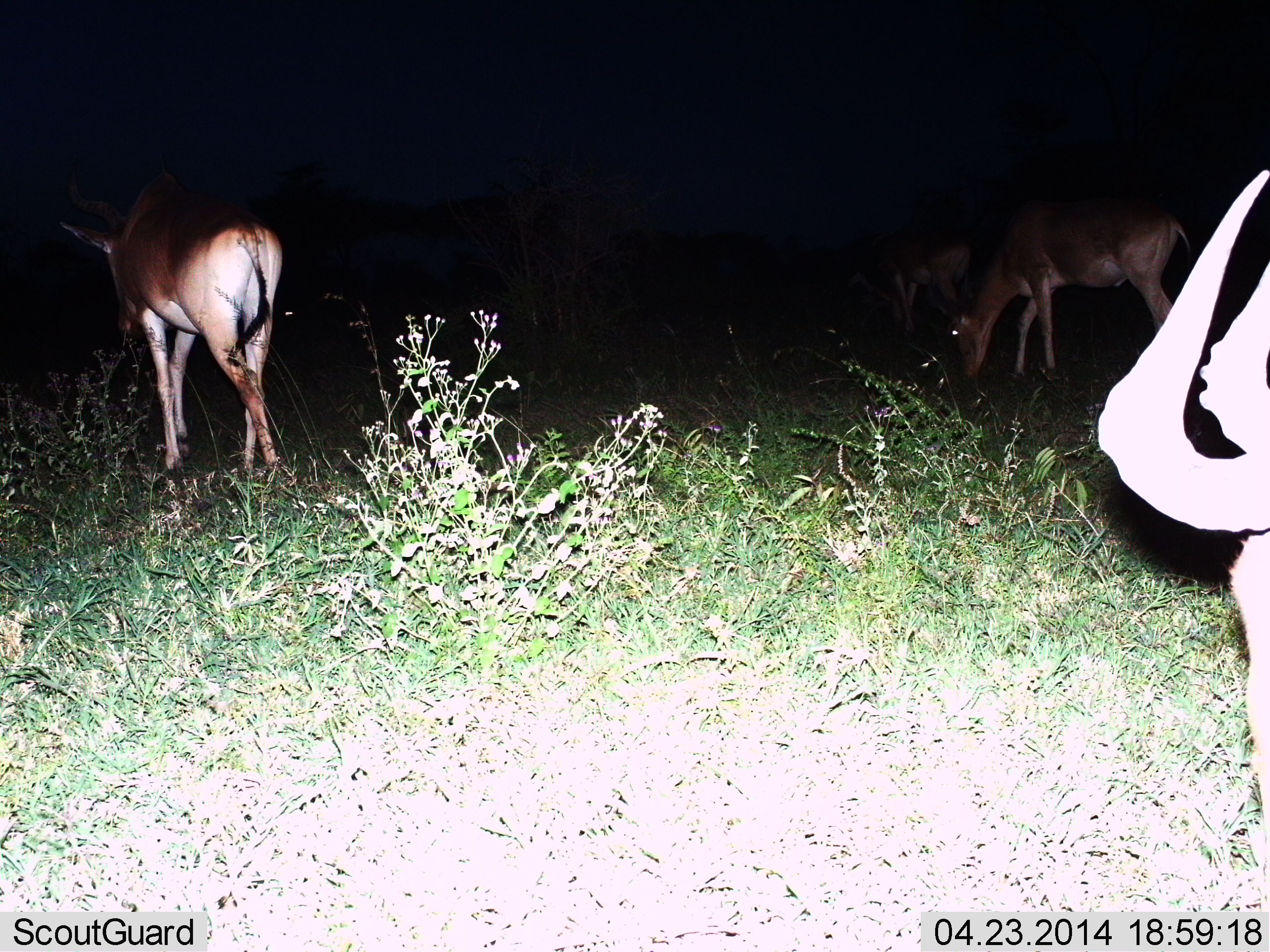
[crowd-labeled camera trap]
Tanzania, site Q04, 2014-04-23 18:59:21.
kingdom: Animalia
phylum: Chordata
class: Mammalia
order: Artiodactyla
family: Bovidae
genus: Alcelaphus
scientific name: Alcelaphus buselaphus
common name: hartebeest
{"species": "hartebeest (Alcelaphus buselaphus)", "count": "4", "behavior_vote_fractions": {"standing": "50%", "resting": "0%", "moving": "70%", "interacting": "0%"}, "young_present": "0%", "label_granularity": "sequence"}